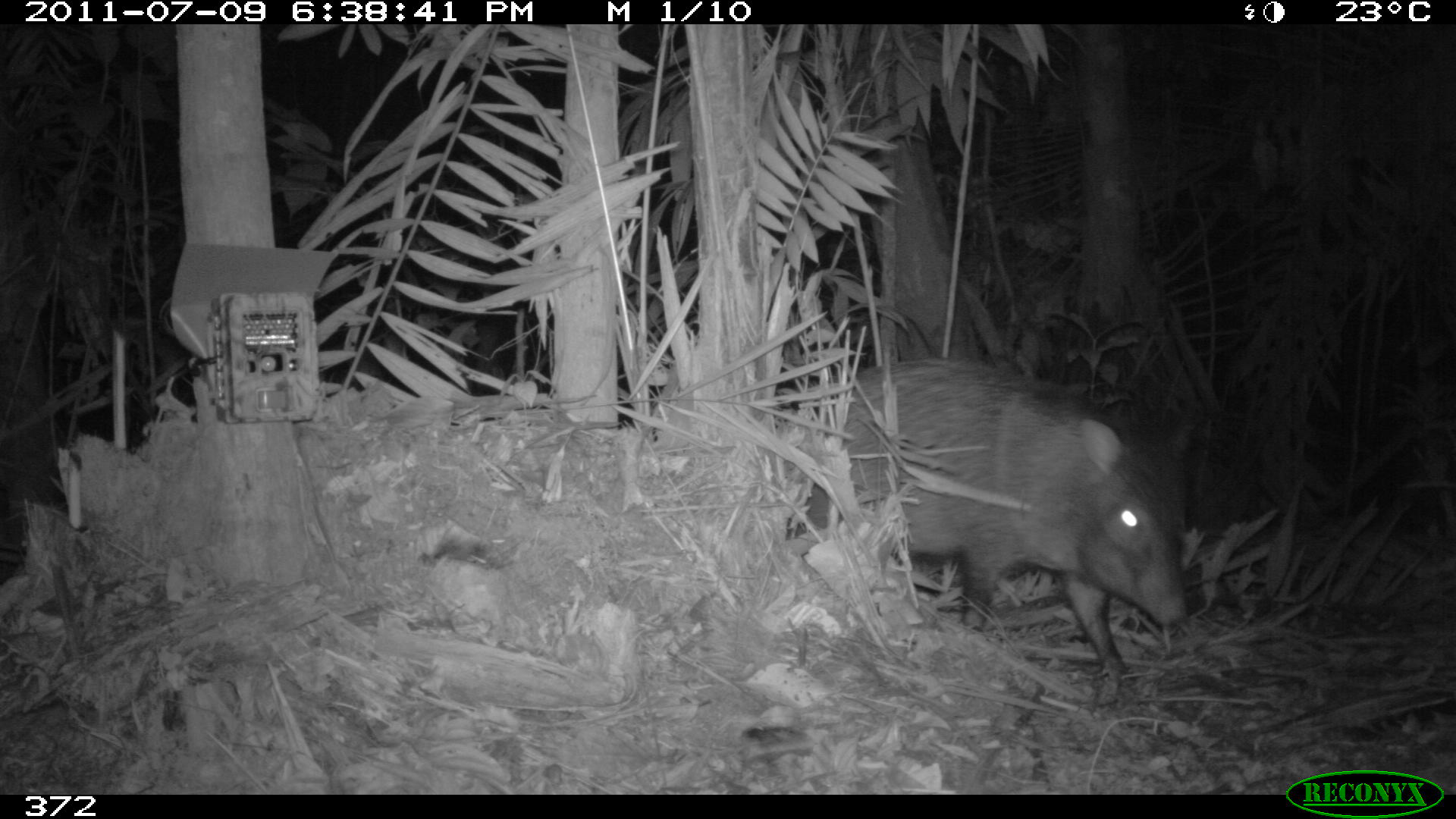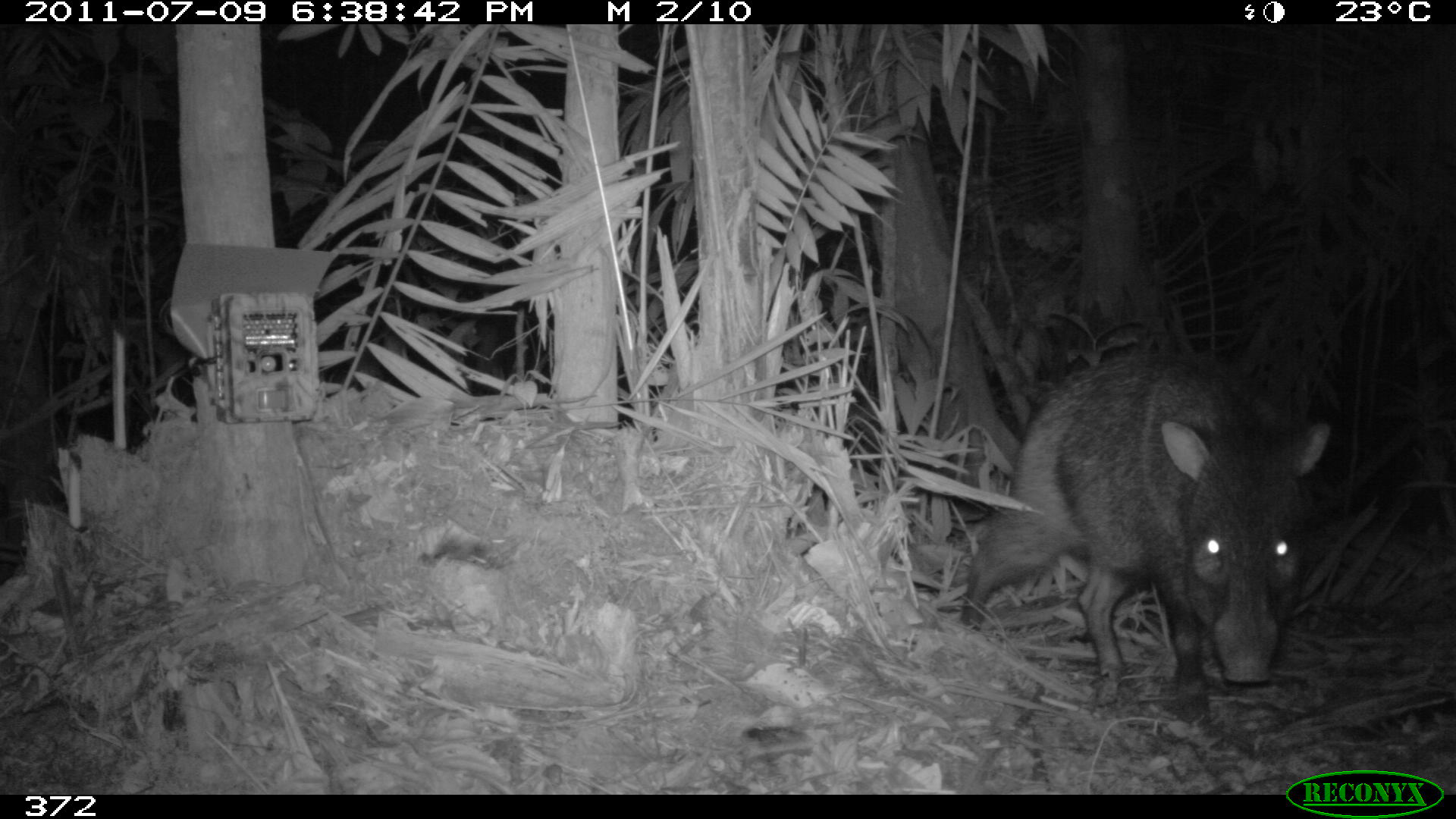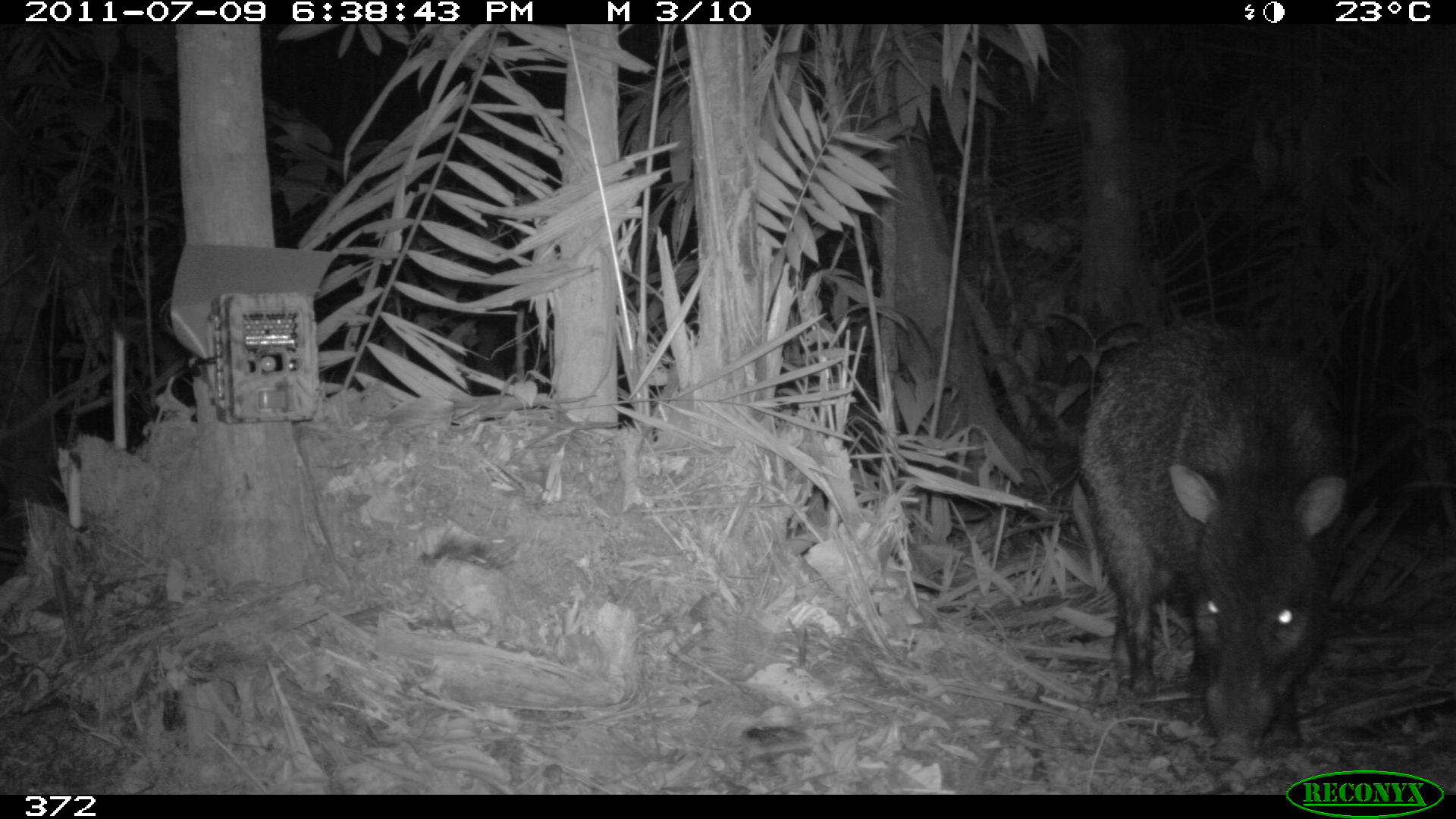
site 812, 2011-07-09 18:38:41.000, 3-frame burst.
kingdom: Animalia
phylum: Chordata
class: Mammalia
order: Artiodactyla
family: Tayassuidae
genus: Pecari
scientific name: Pecari tajacu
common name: collared peccary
Pecari tajacu (collared peccary).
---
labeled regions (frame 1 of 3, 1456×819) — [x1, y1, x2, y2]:
pecari tajacu: [784, 355, 1197, 687]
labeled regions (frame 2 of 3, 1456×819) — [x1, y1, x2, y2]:
pecari tajacu: [958, 350, 1331, 751]